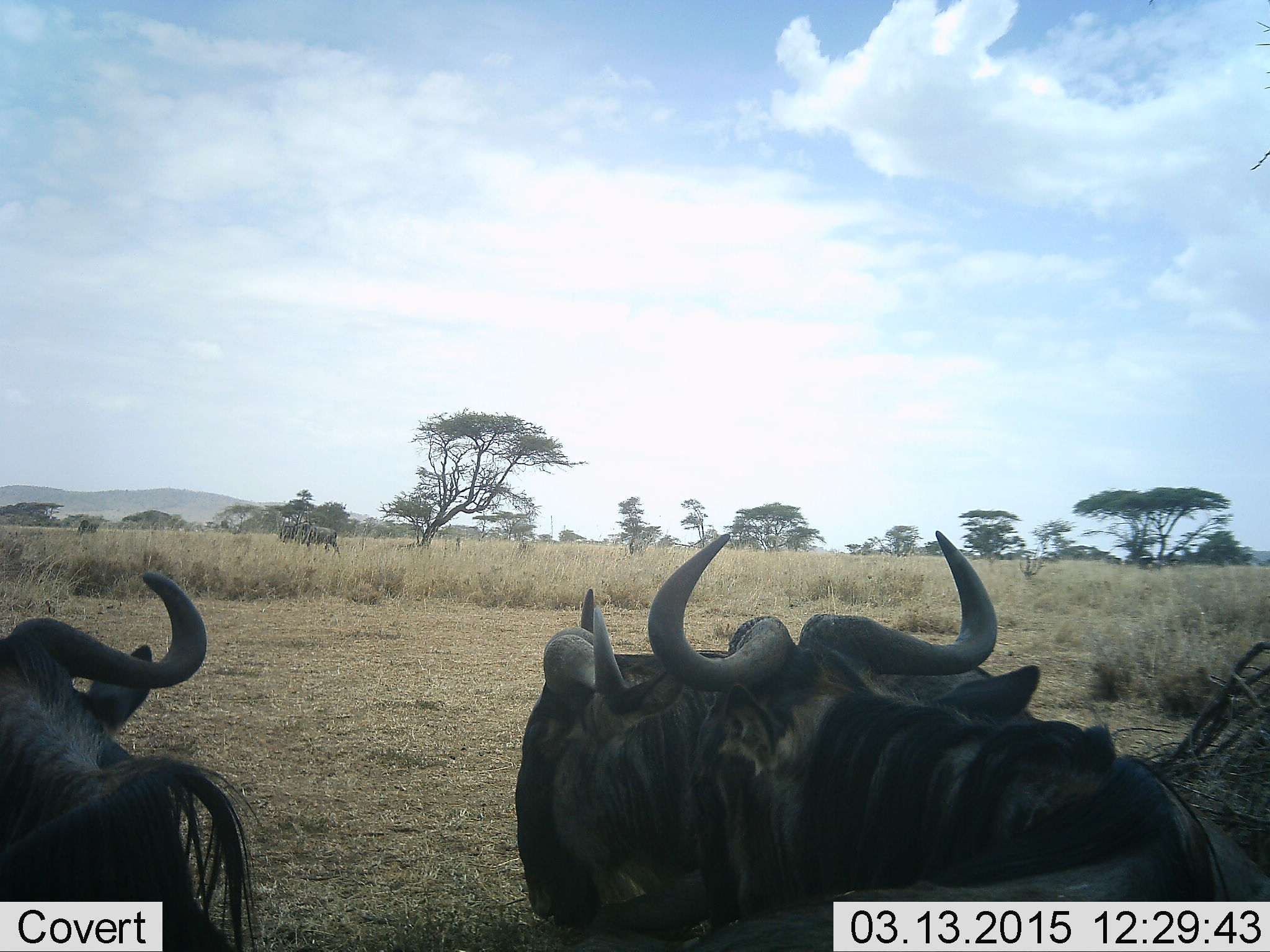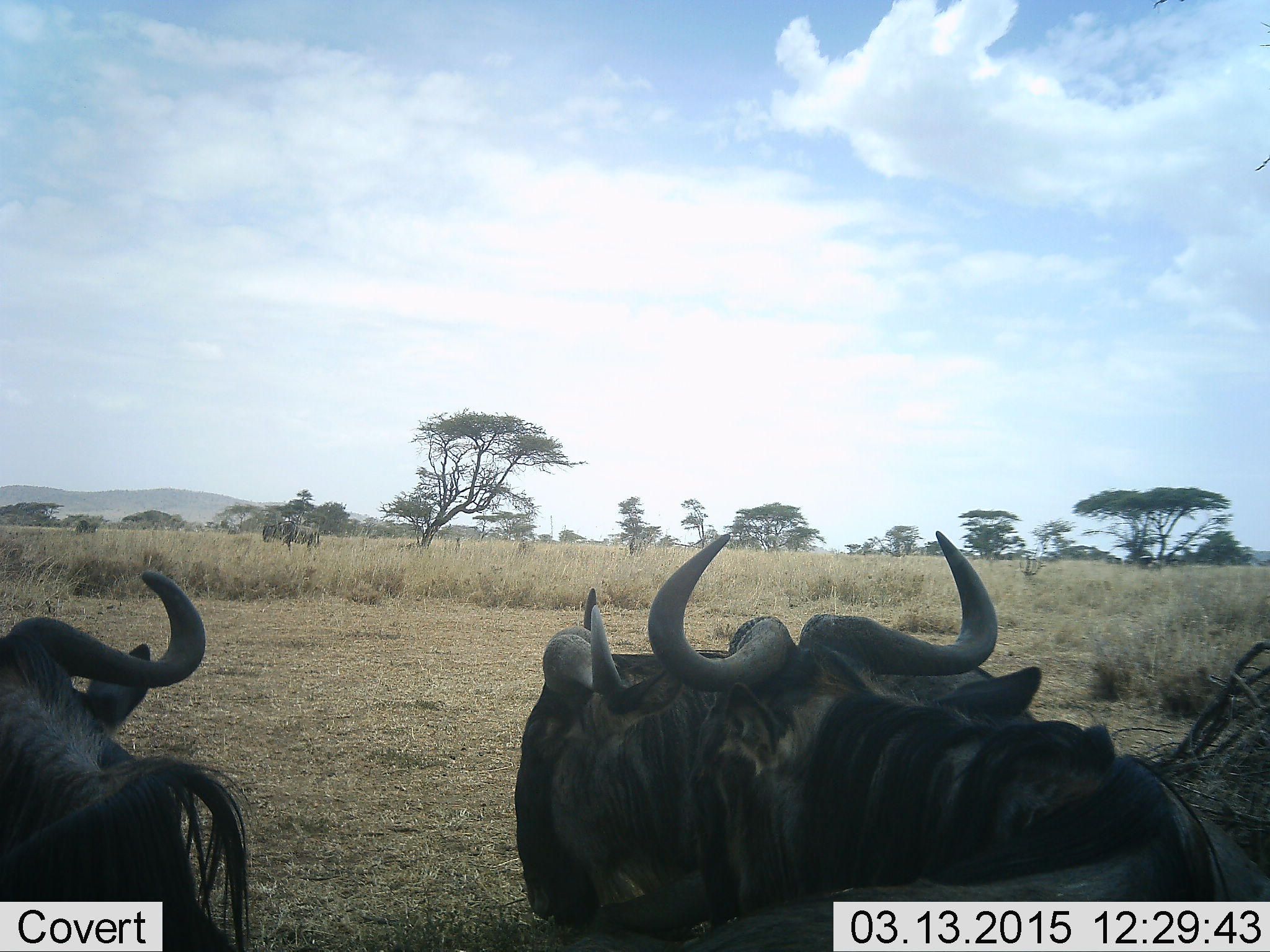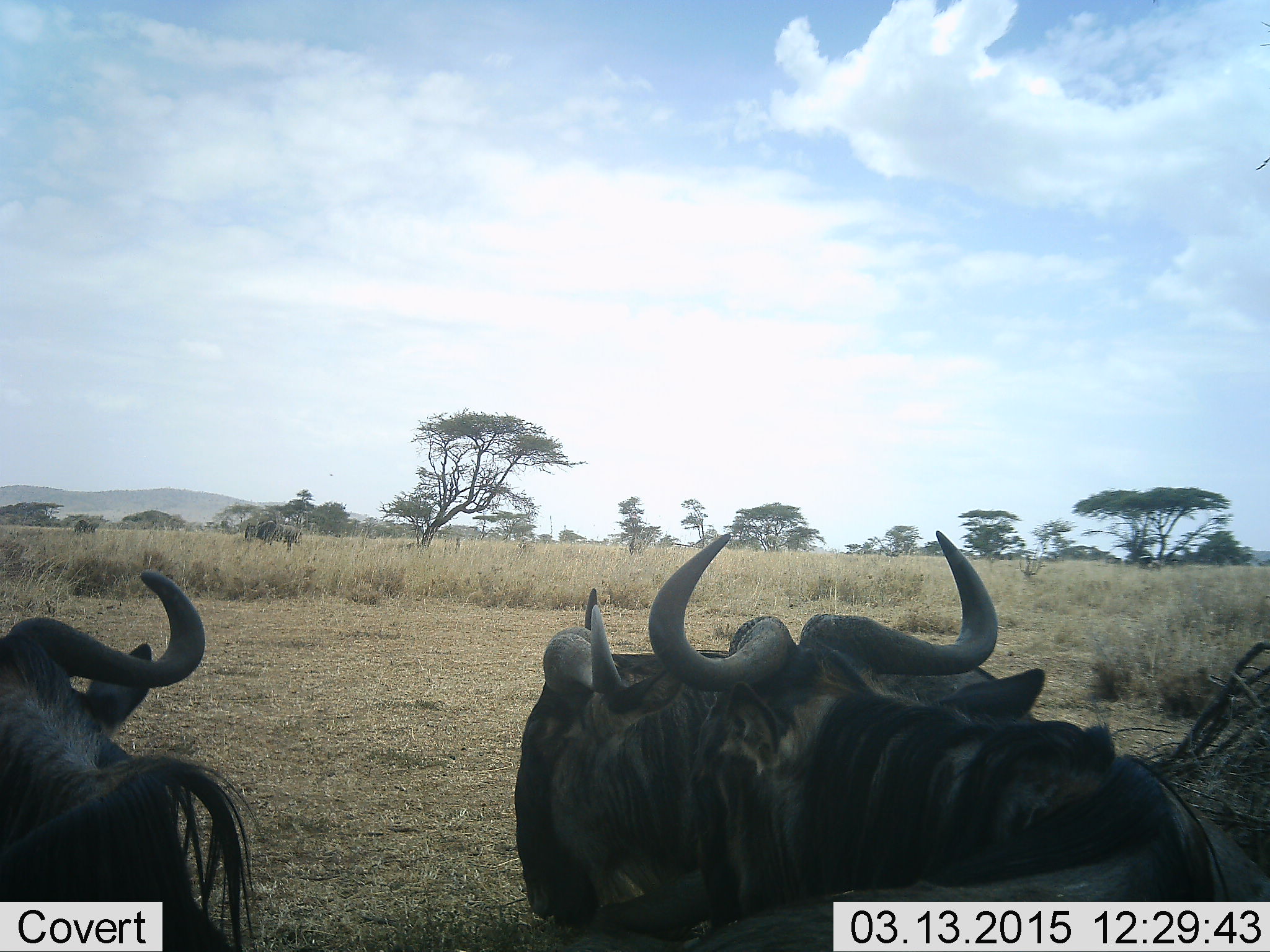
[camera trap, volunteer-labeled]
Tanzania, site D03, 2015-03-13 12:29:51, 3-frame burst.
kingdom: Animalia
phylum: Chordata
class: Mammalia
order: Artiodactyla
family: Bovidae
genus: Connochaetes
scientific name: Connochaetes taurinus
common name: blue wildebeest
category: wildebeest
Wildebeest (blue wildebeest) (Connochaetes taurinus), count 4. Behavior (volunteer vote fractions): standing 73%, resting 45%, moving 64%, interacting 9%. Young present (vote fraction): 0%. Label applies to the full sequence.